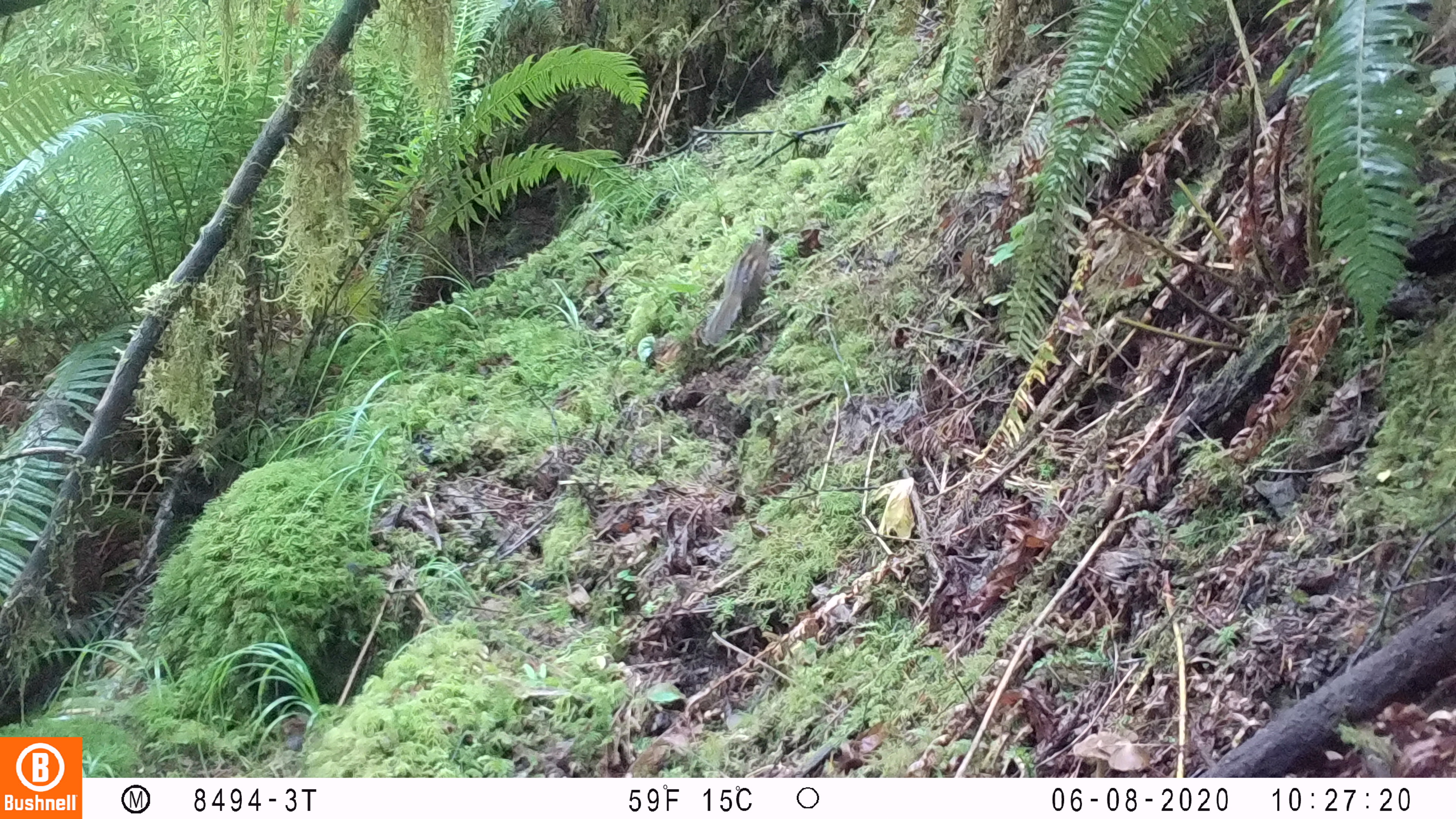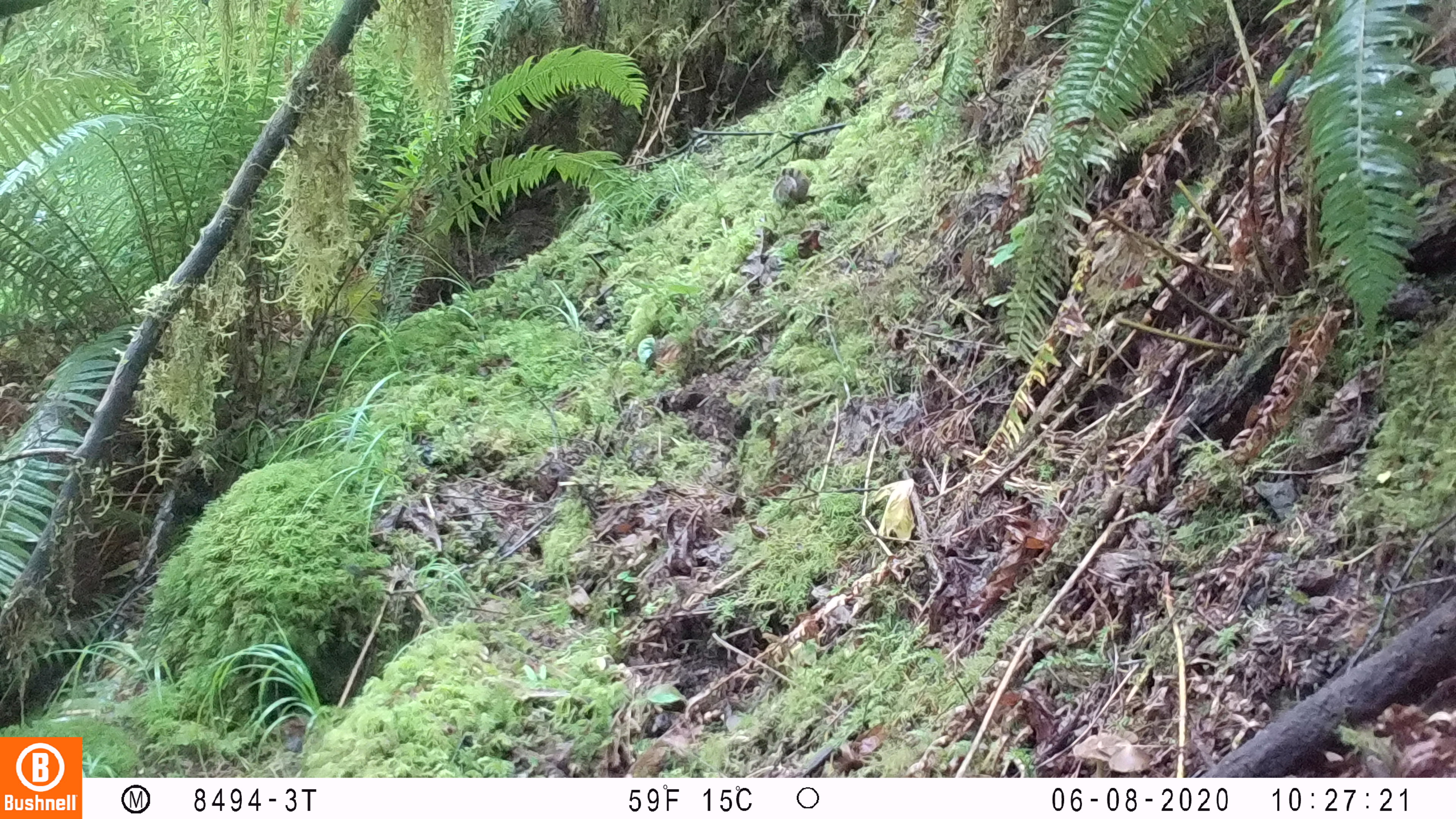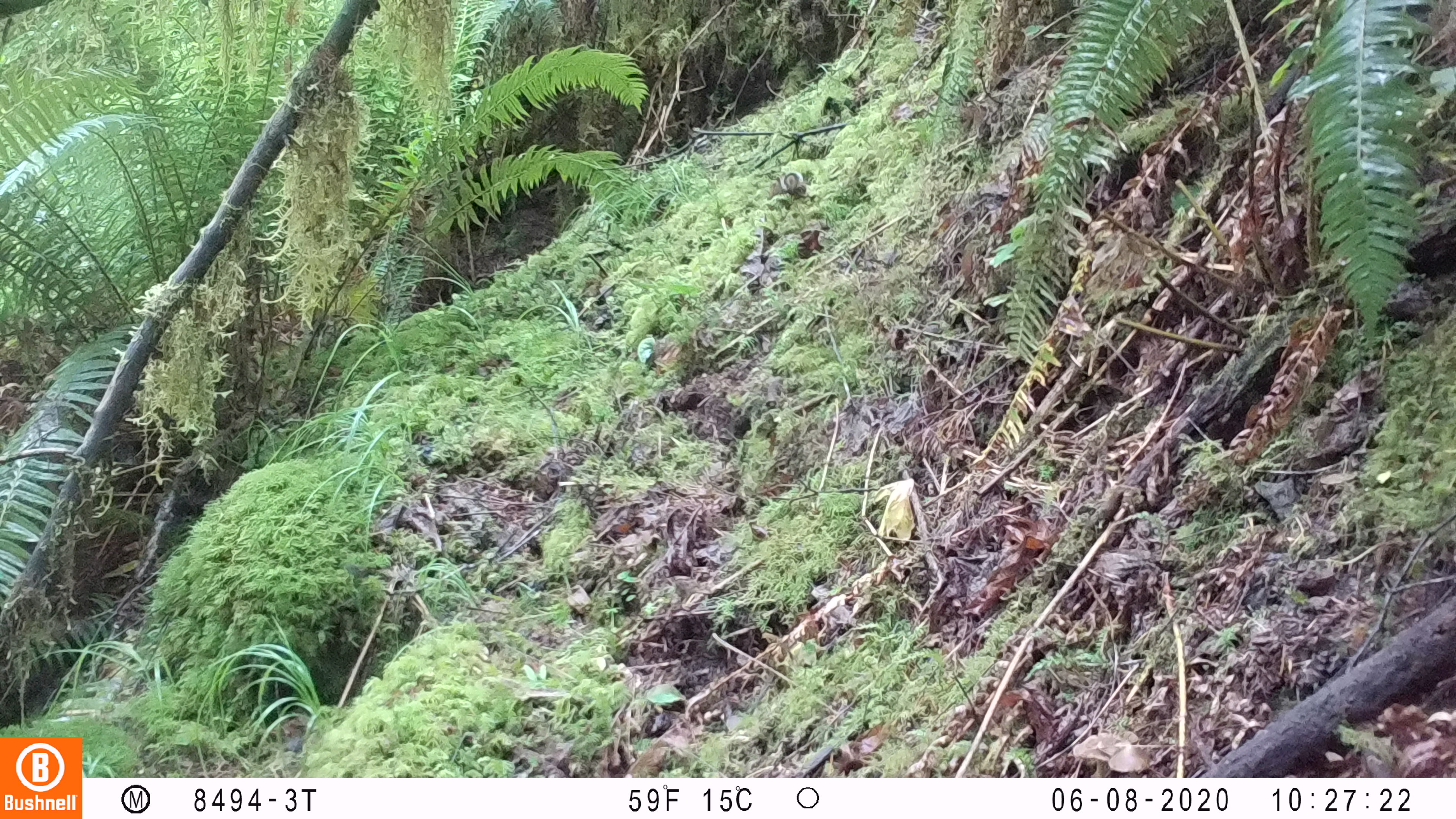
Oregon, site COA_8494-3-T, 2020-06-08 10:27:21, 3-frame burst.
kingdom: Animalia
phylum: Chordata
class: Mammalia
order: Rodentia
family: Sciuridae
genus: Neotamias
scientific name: Neotamias townsendii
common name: townsend's chipmunk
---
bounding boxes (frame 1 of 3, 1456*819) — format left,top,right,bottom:
townsend's chipmunk: 701,235,772,347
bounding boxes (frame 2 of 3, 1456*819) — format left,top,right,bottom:
townsend's chipmunk: 768,161,813,209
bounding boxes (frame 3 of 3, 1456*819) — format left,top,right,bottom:
townsend's chipmunk: 764,166,810,201